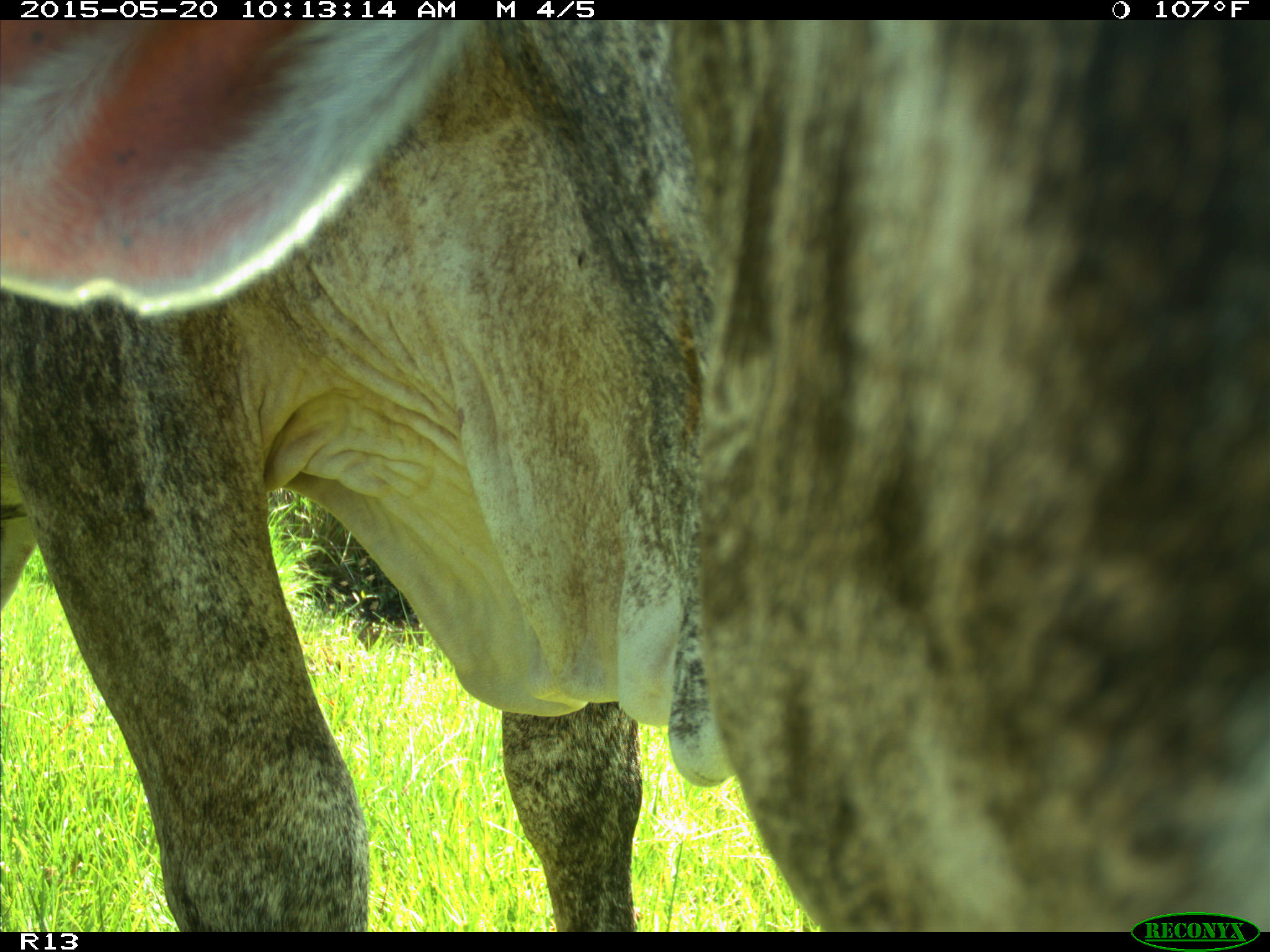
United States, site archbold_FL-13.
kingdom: Animalia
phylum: Chordata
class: Mammalia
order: Artiodactyla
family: Bovidae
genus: Bos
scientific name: Bos taurus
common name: domestic cow